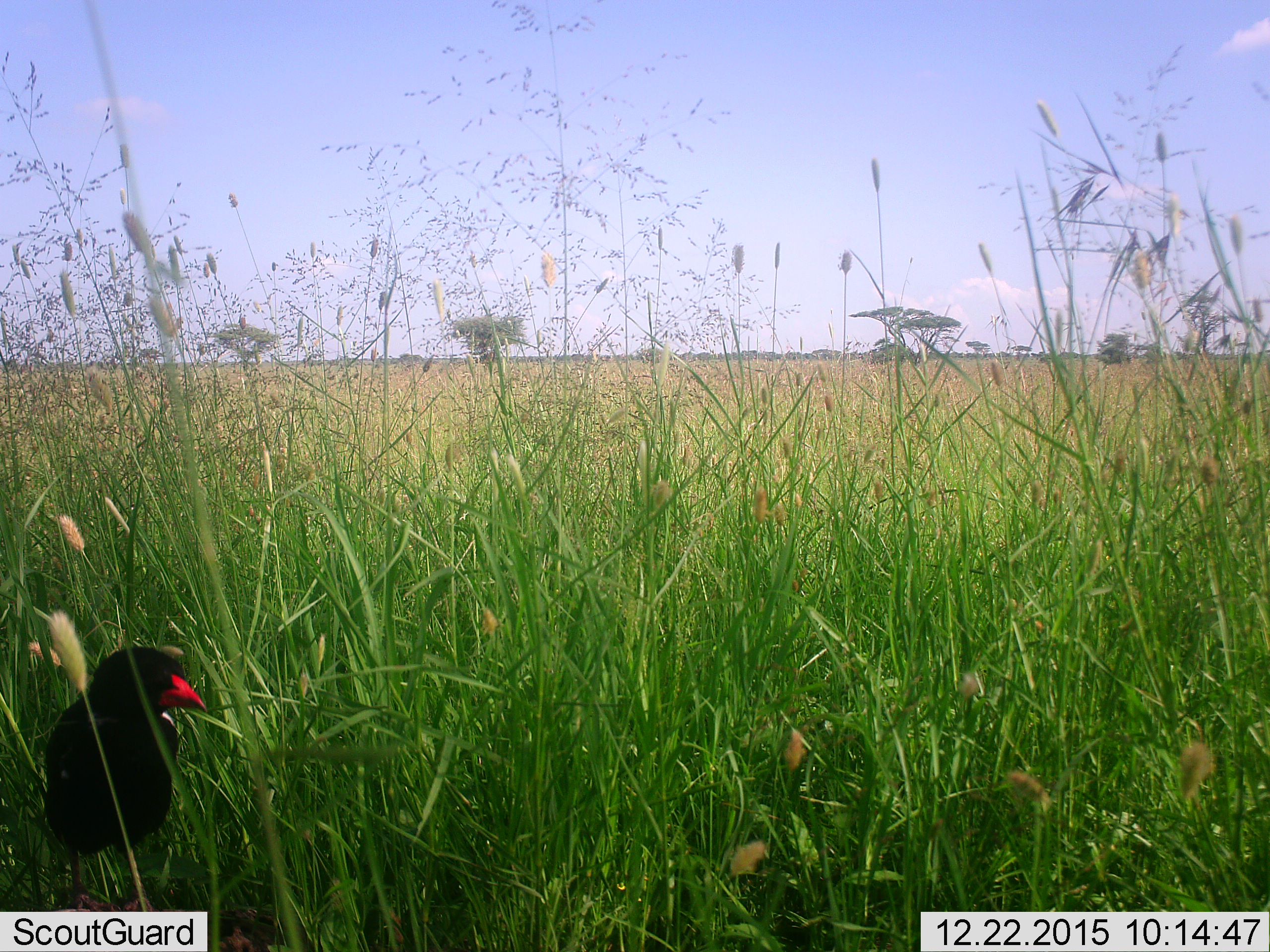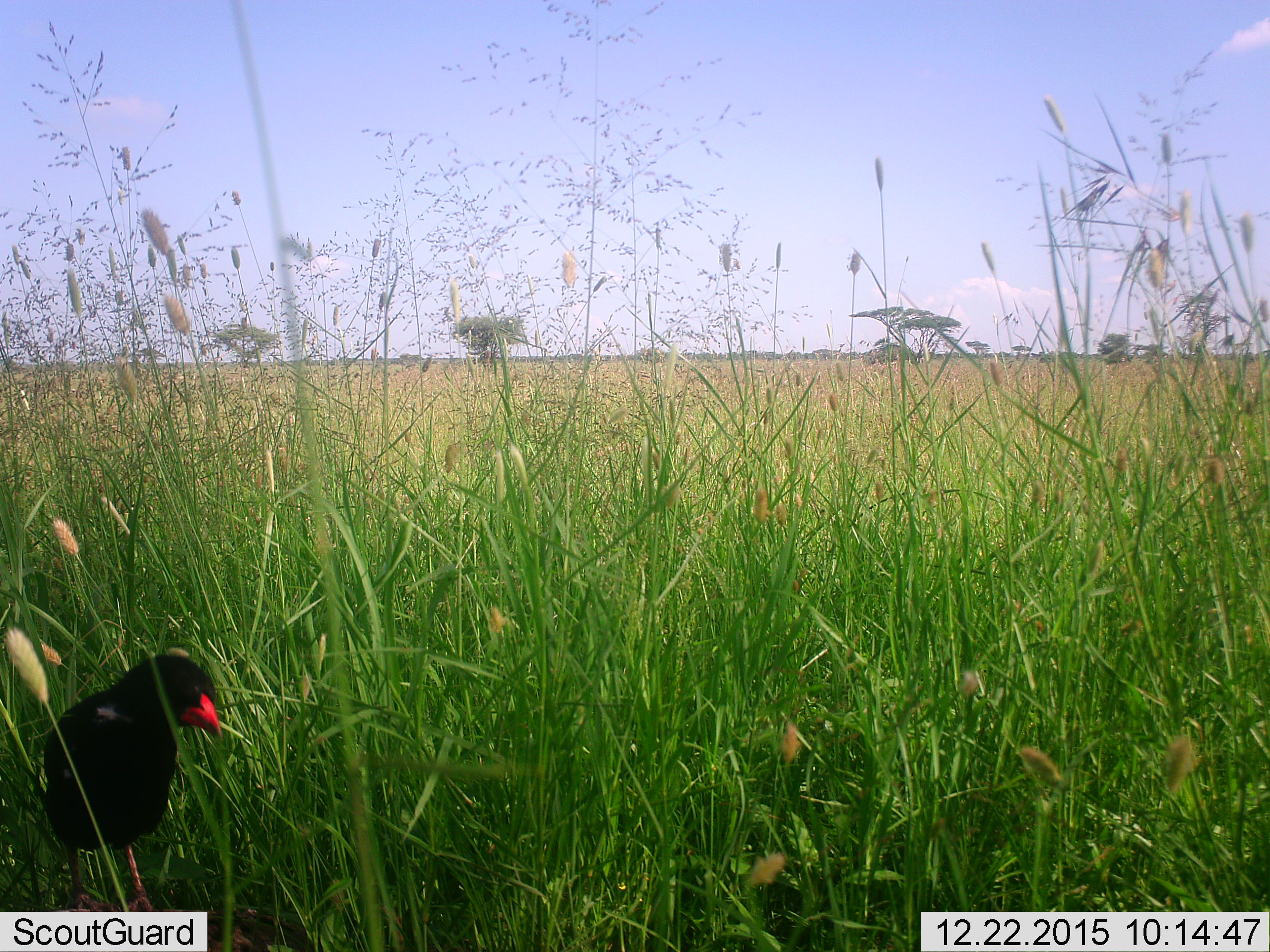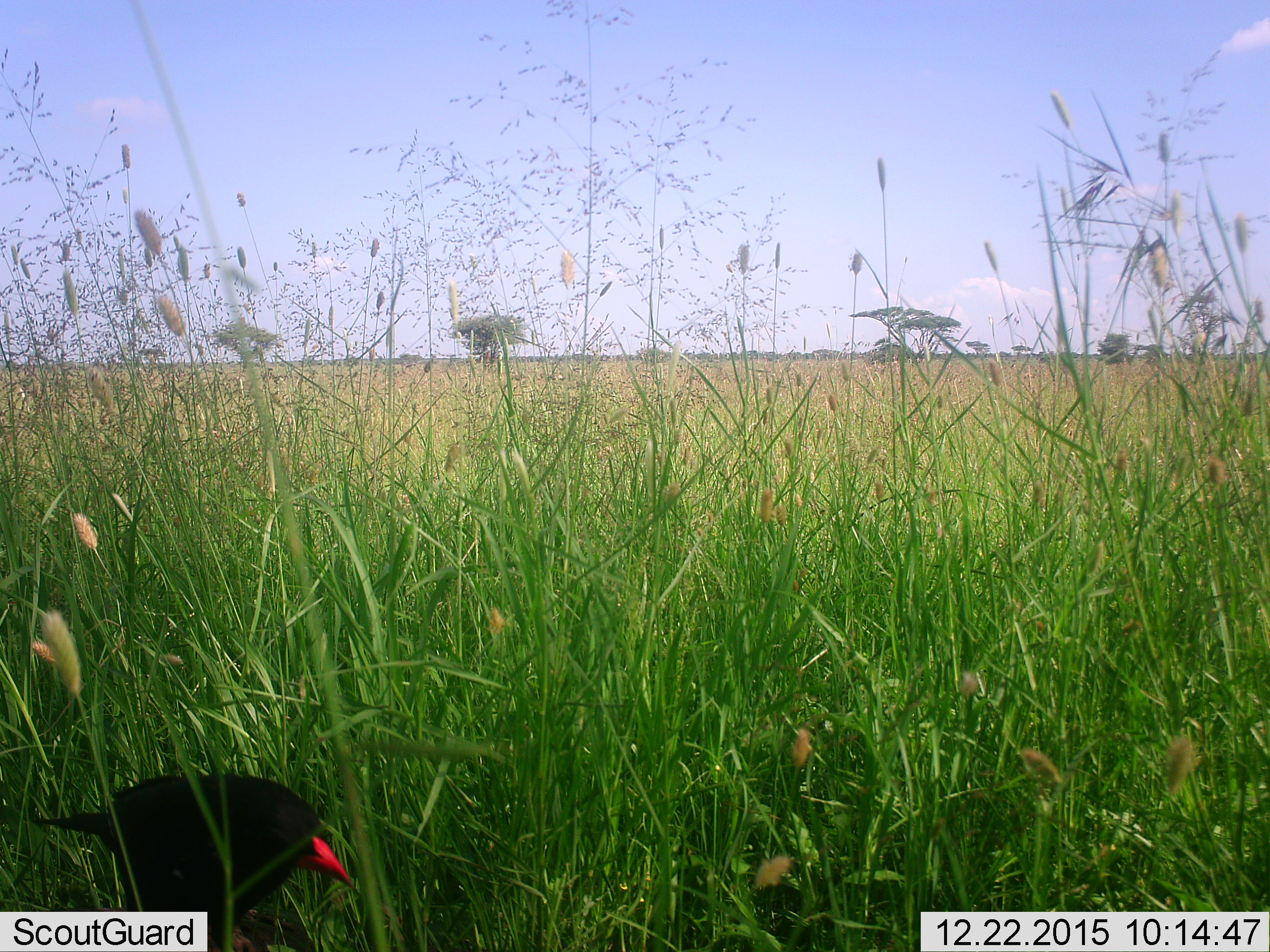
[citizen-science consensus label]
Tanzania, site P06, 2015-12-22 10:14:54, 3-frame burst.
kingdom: Animalia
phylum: Chordata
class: Aves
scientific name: Aves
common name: bird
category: otherbird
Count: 1.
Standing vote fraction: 86%.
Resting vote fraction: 14%.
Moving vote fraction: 0%.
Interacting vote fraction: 0%.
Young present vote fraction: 0%.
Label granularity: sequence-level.